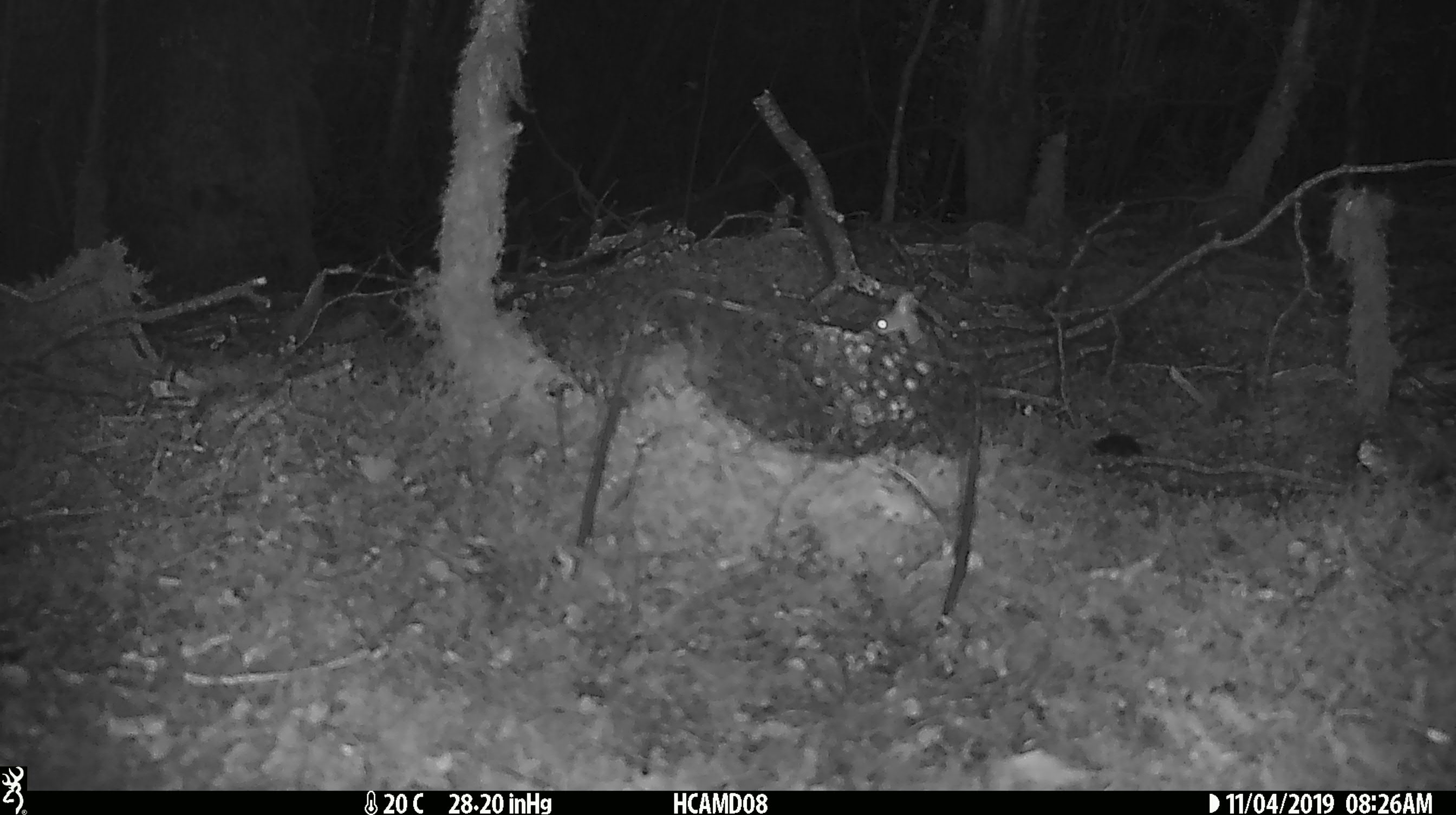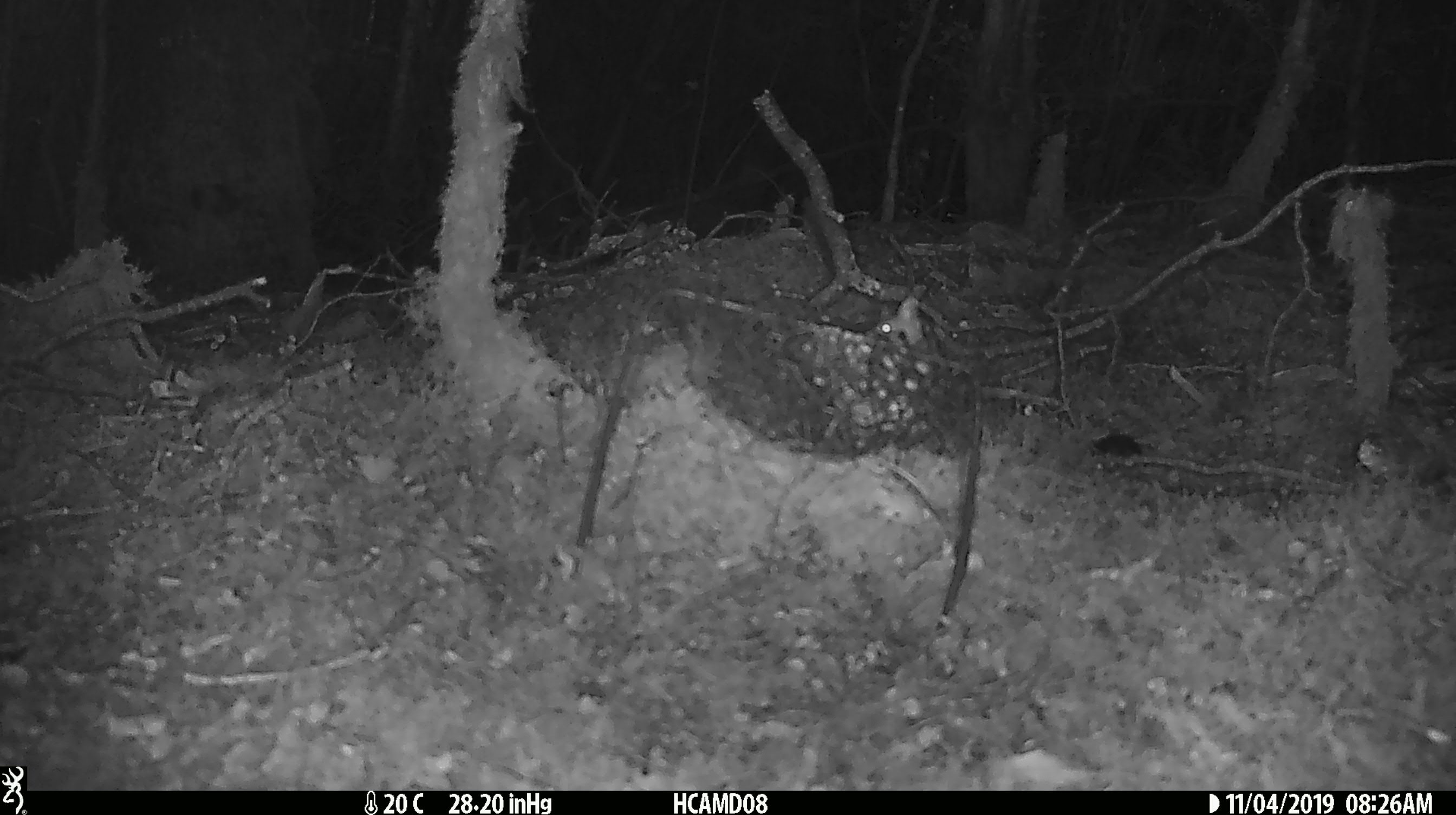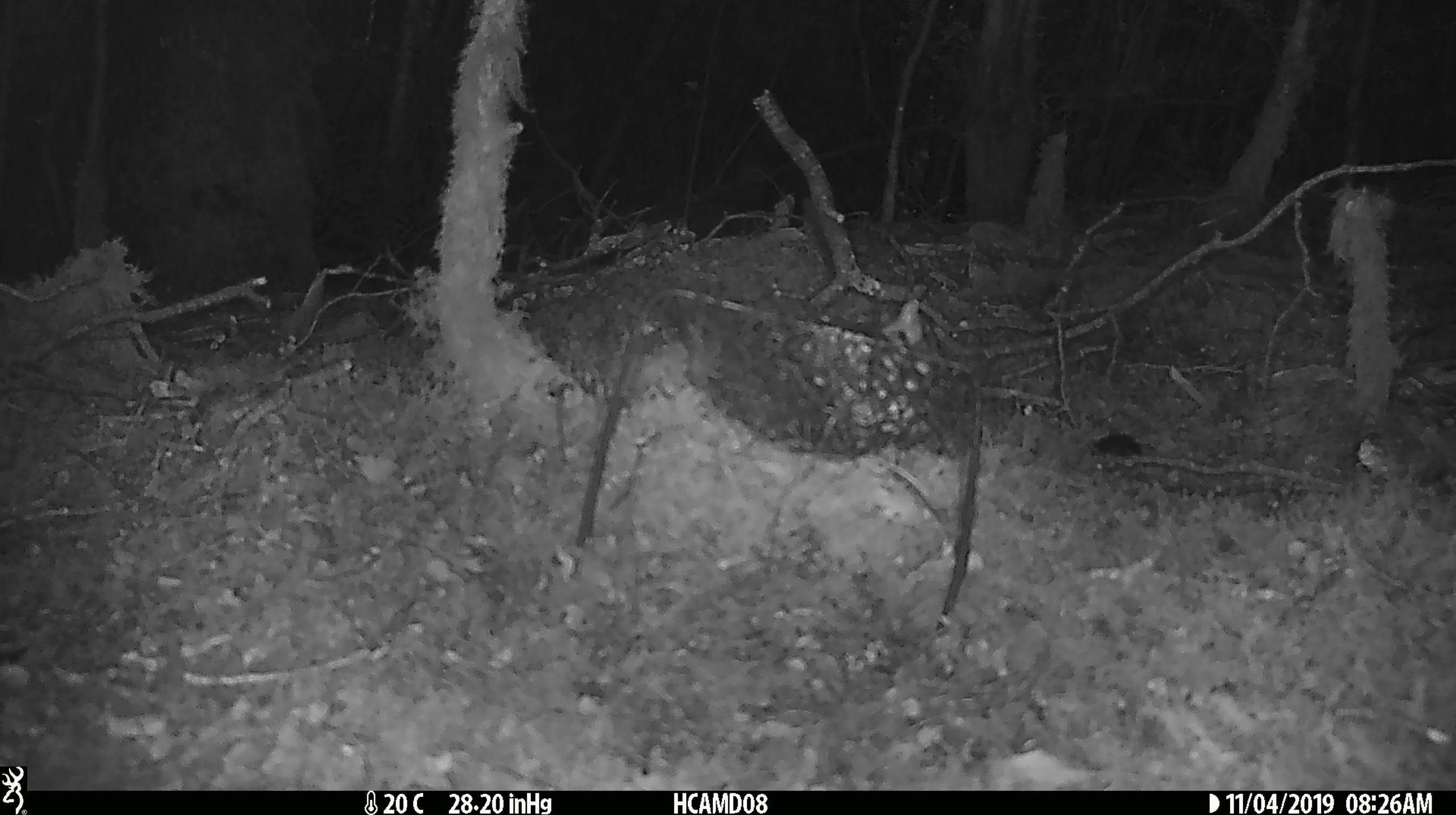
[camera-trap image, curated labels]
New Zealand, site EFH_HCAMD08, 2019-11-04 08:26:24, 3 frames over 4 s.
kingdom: Animalia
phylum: Chordata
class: Mammalia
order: Rodentia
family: Muridae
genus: Mus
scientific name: Mus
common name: mouse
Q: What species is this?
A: Mouse (Mus).